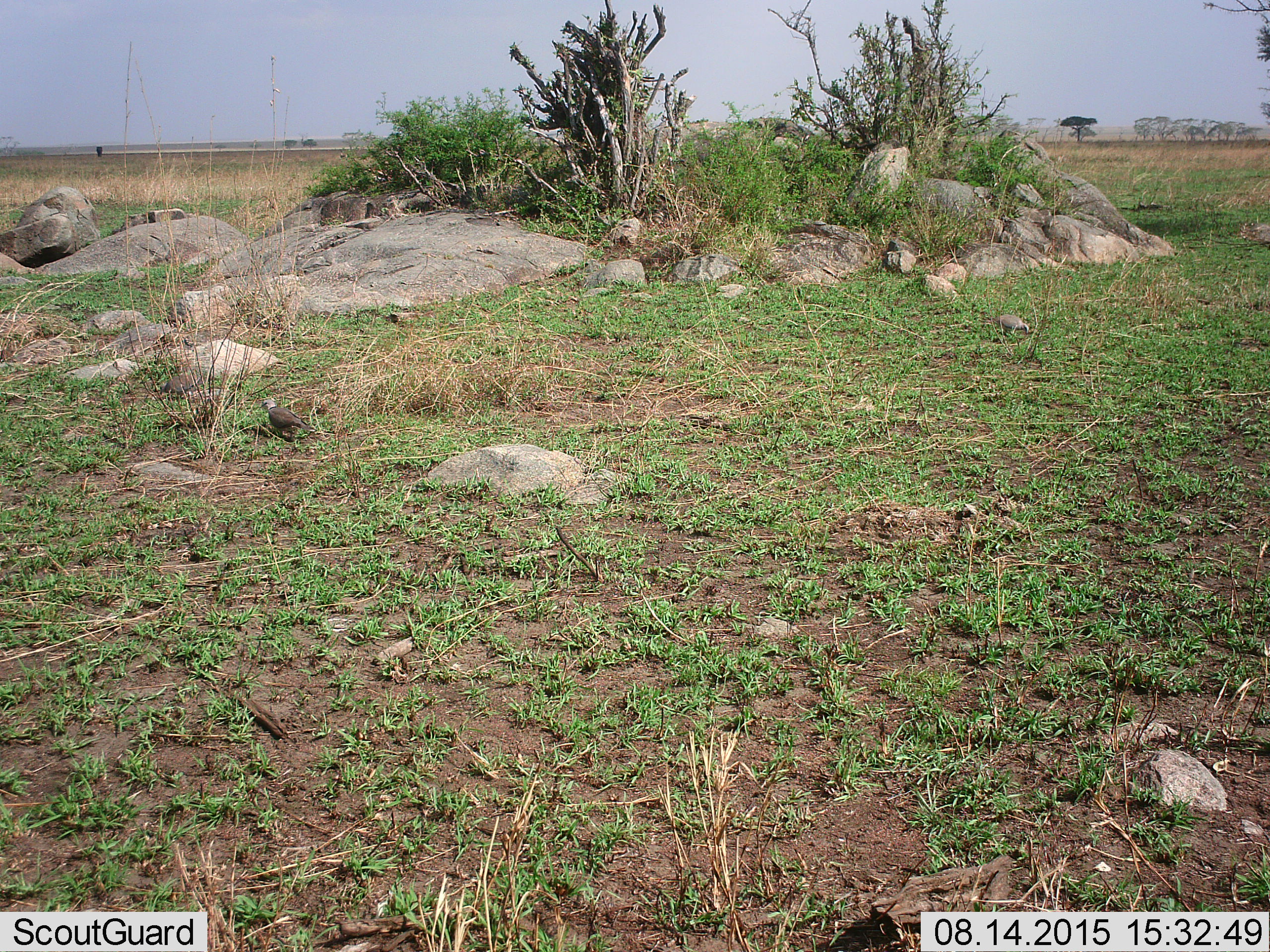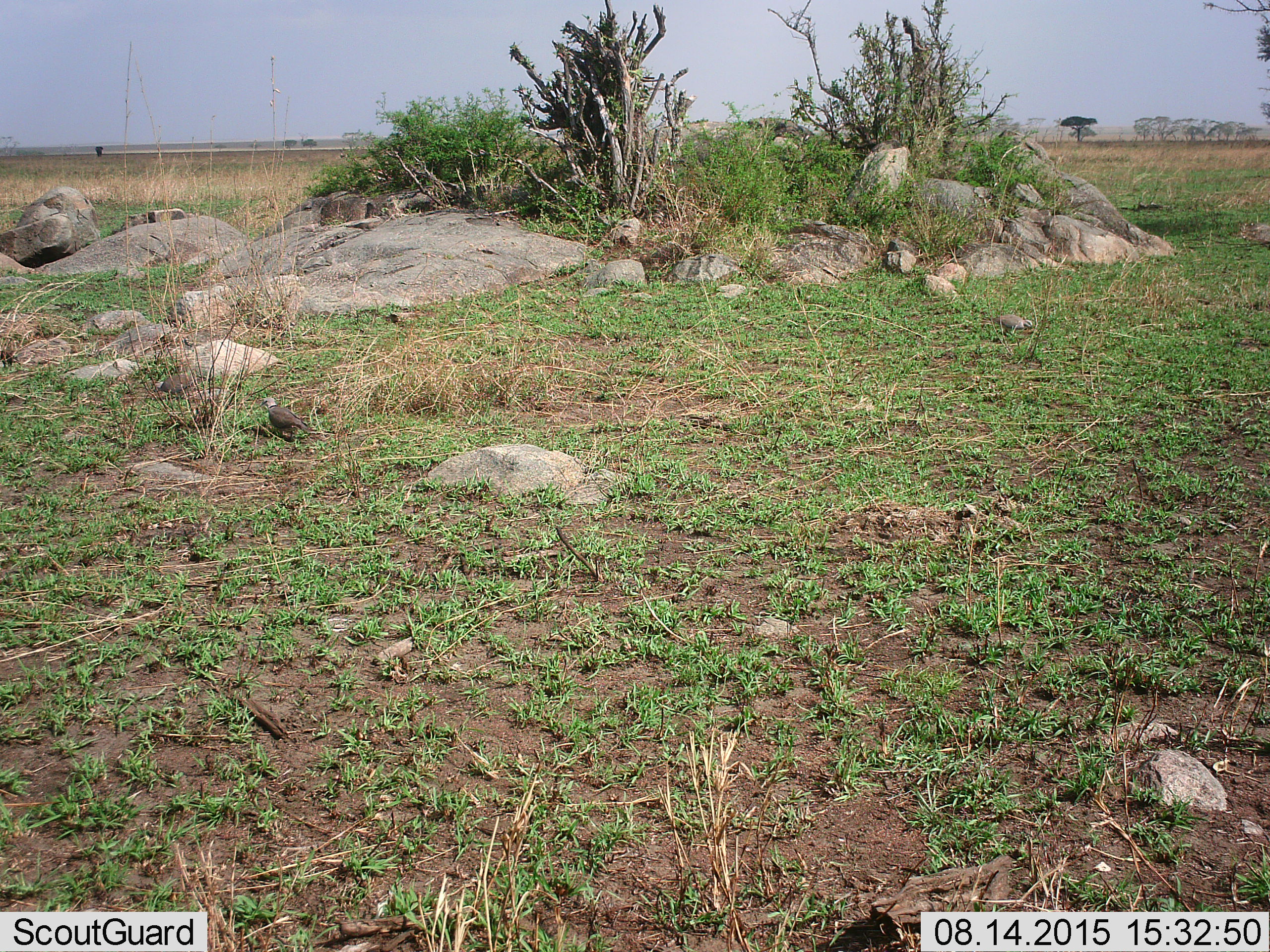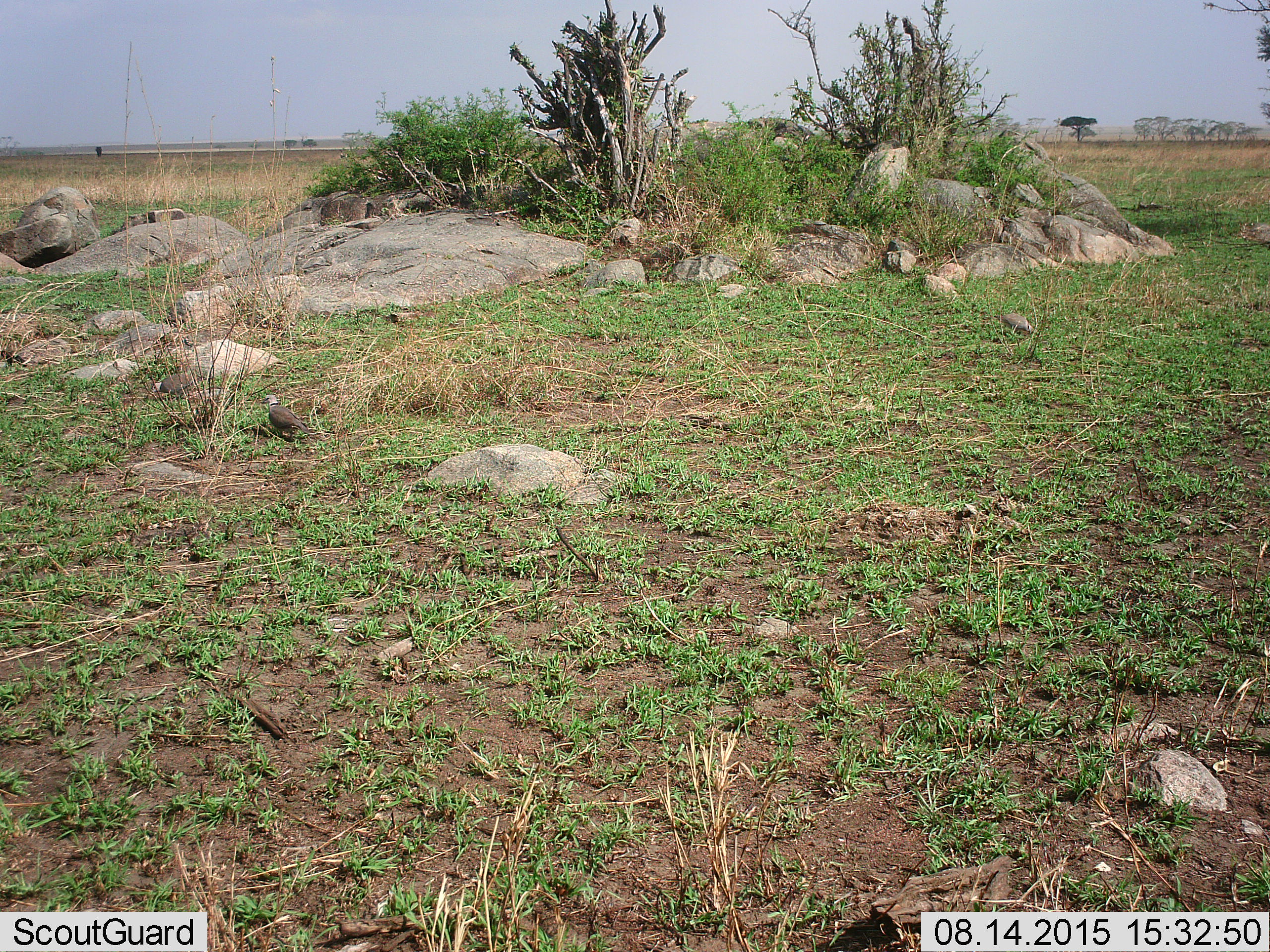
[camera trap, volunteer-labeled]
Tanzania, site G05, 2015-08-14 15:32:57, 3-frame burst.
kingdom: Animalia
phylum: Chordata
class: Aves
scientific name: Aves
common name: bird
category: otherbird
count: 2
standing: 54%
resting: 8%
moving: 15%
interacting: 0%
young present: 0%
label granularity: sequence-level